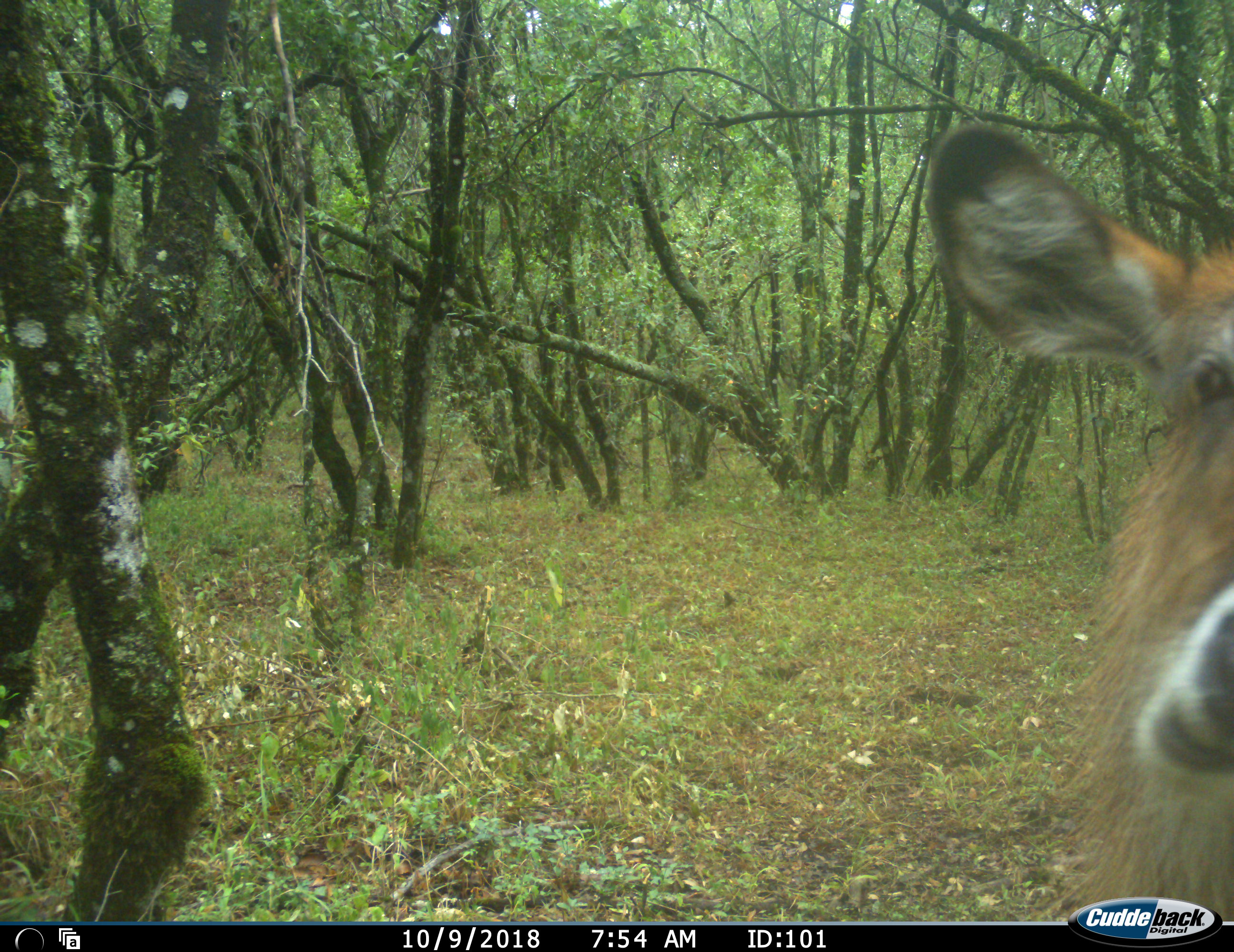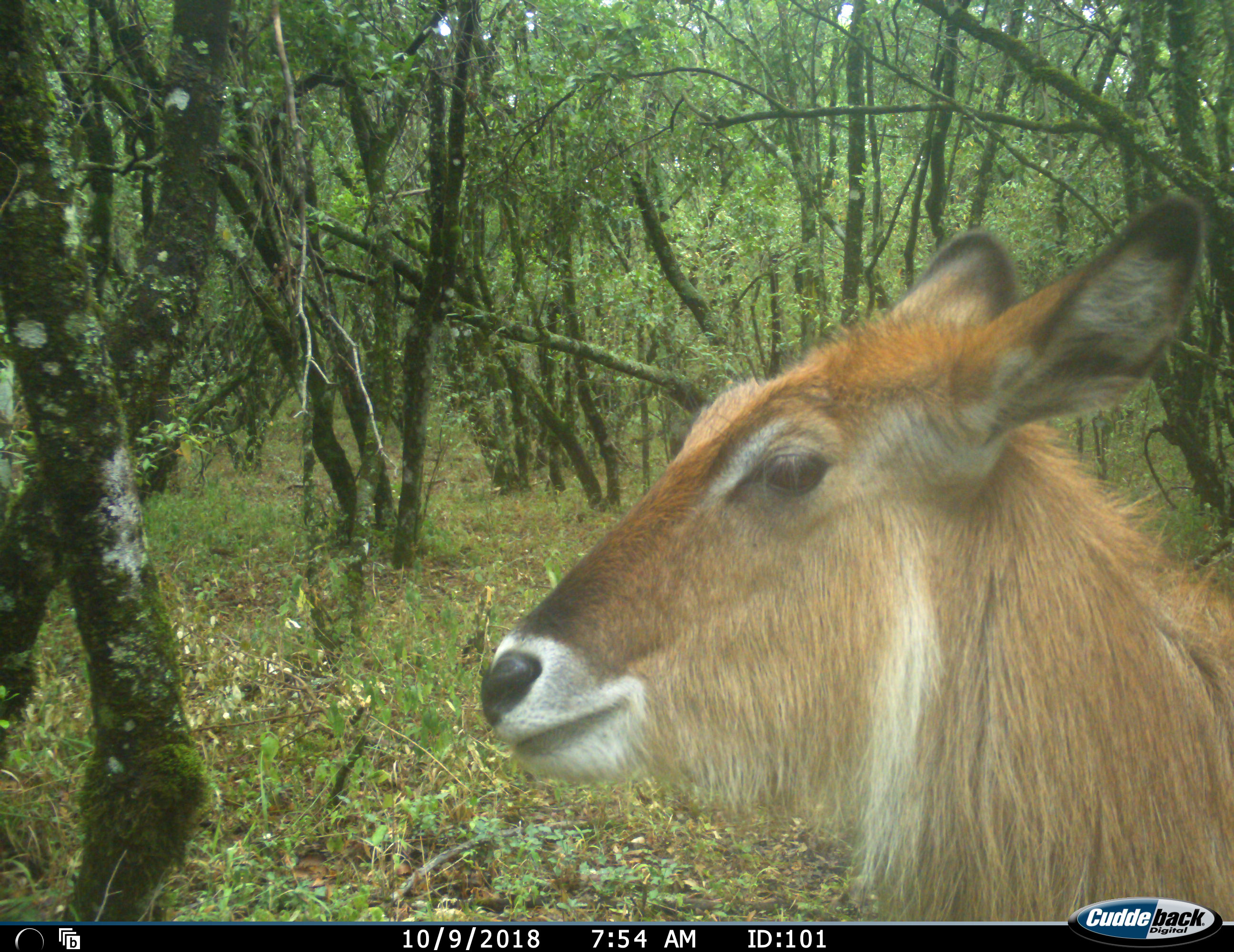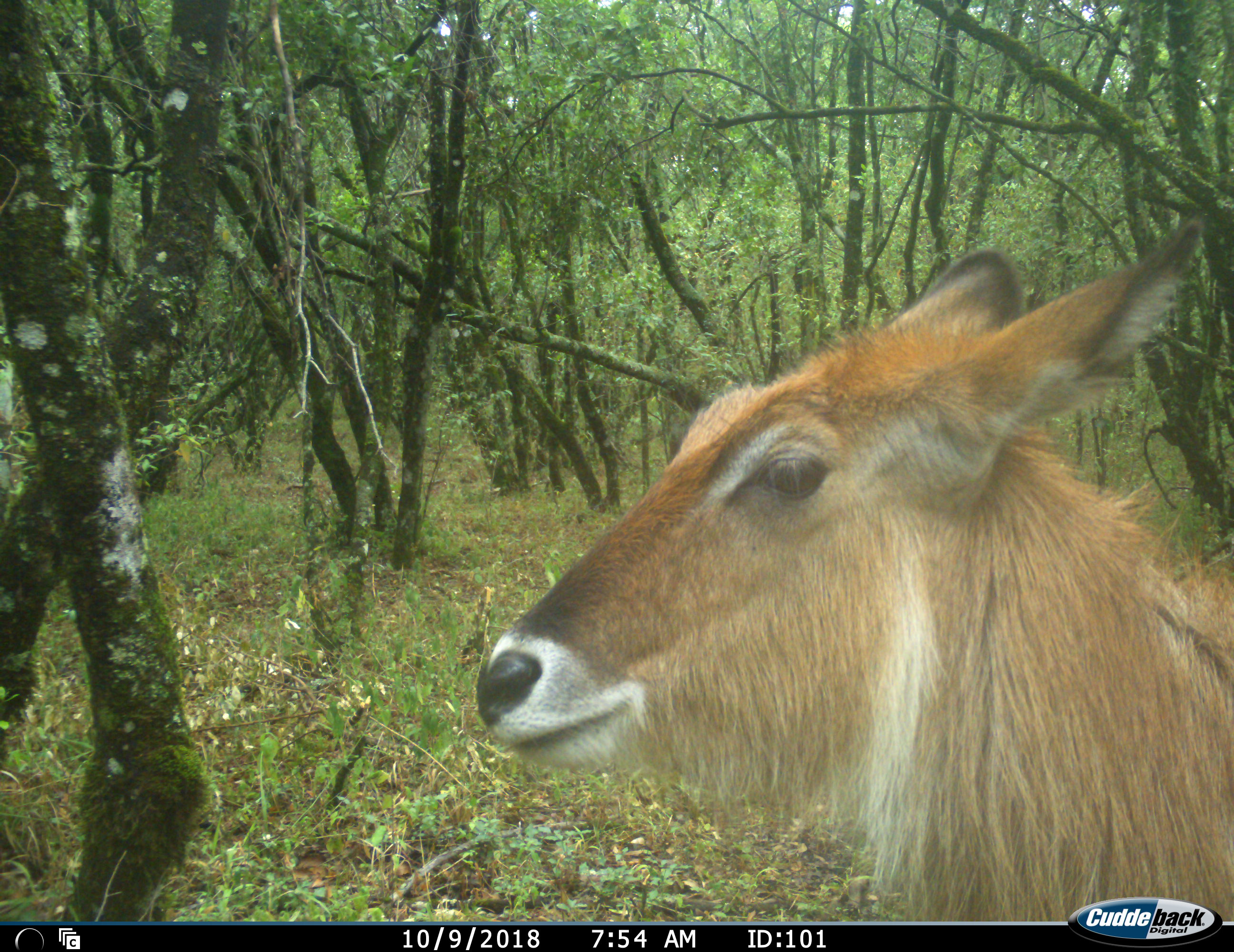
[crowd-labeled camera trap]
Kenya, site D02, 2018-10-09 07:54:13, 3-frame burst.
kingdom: Animalia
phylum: Chordata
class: Mammalia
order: Artiodactyla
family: Bovidae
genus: Kobus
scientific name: Kobus ellipsiprymnus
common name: waterbuck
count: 1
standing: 86%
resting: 0%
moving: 0%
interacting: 0%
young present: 0%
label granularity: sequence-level